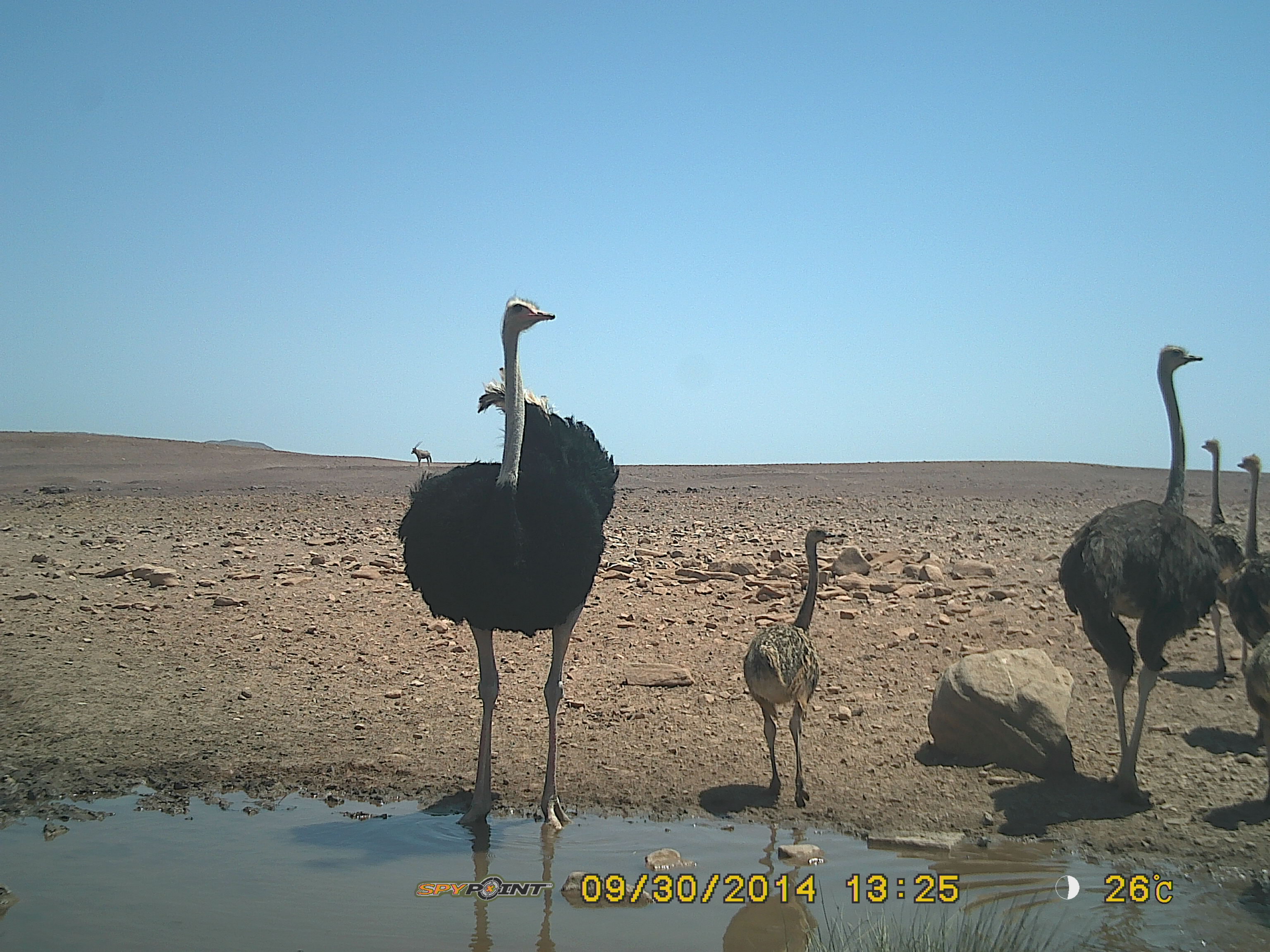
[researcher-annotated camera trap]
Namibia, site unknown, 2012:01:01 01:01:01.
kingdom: Animalia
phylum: Chordata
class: Aves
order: Struthioniformes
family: Struthionidae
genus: Struthio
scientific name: Struthio camelus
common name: common ostrich